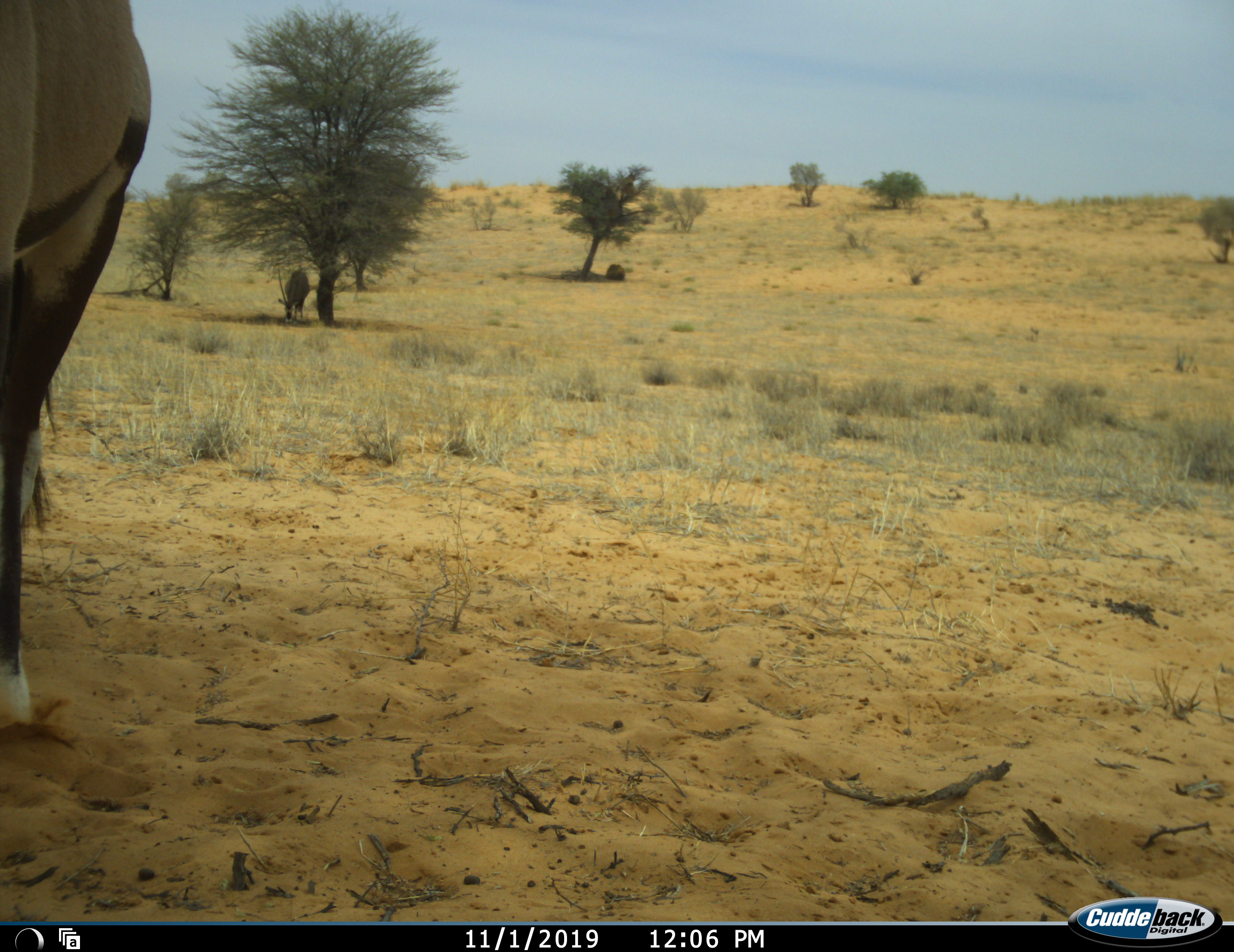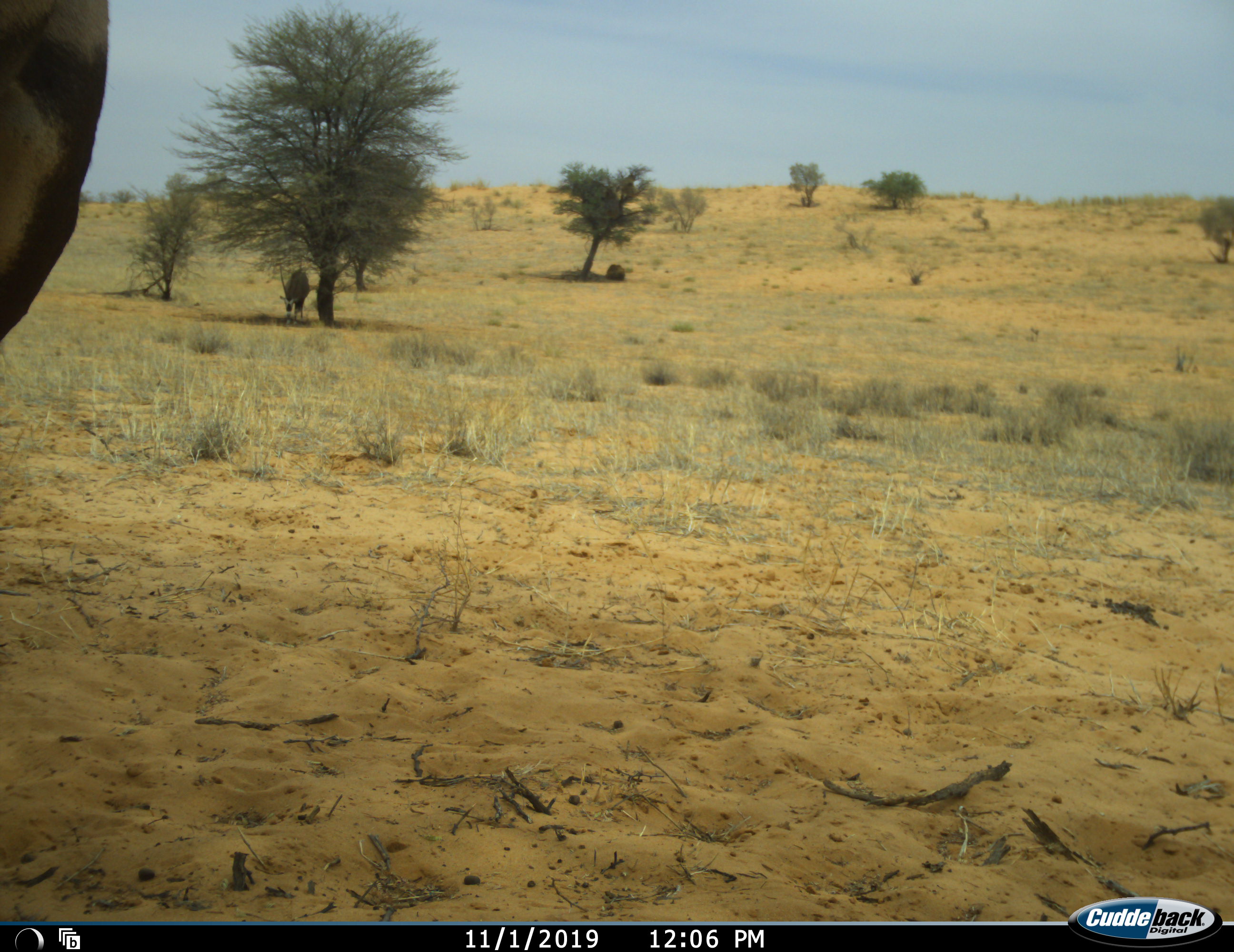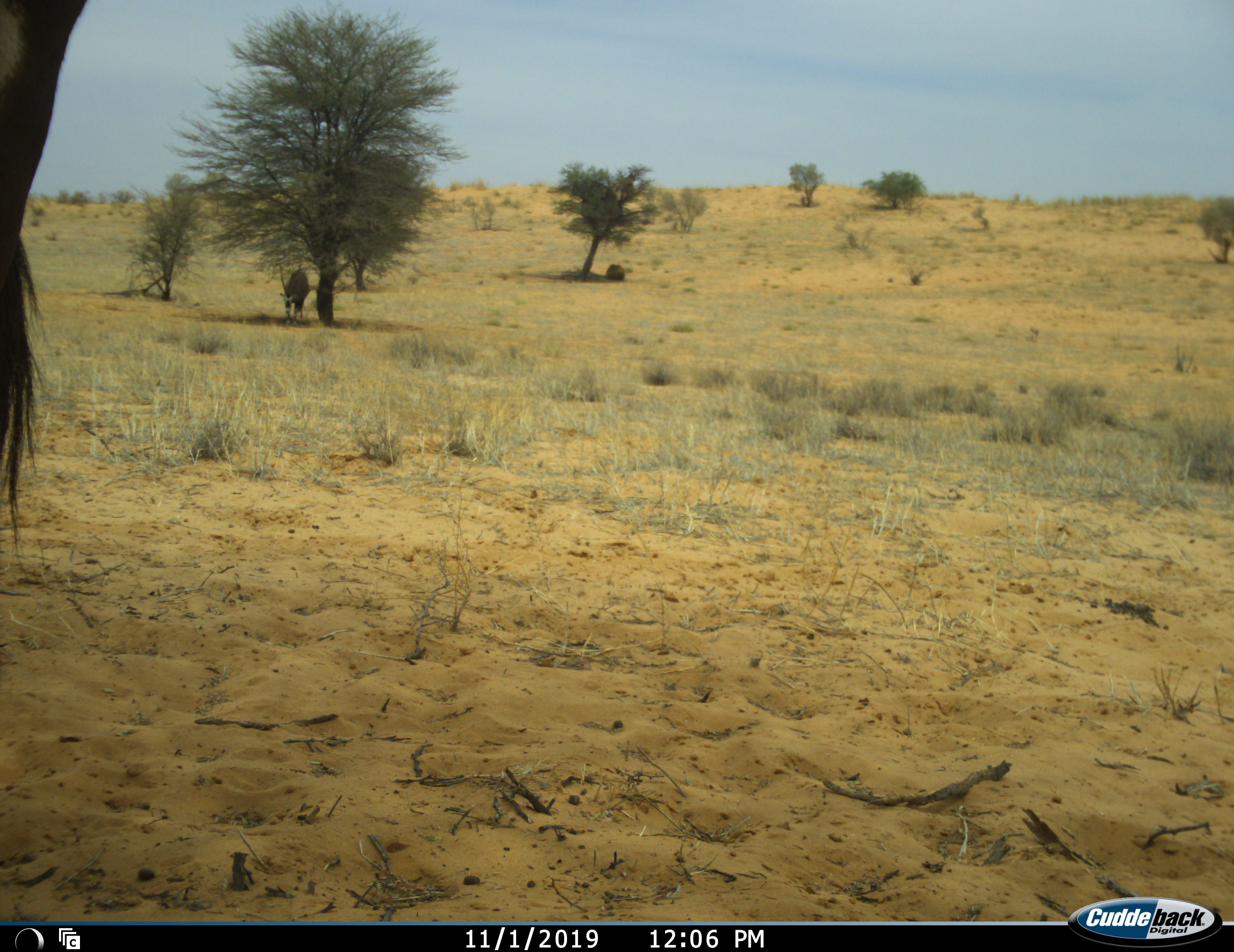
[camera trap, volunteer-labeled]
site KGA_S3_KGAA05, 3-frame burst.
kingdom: Animalia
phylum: Chordata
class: Mammalia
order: Artiodactyla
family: Bovidae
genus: Oryx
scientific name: Oryx gazella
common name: gemsbok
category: oryx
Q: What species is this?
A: Oryx (gemsbok) (Oryx gazella).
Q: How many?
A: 2.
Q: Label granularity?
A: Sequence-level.